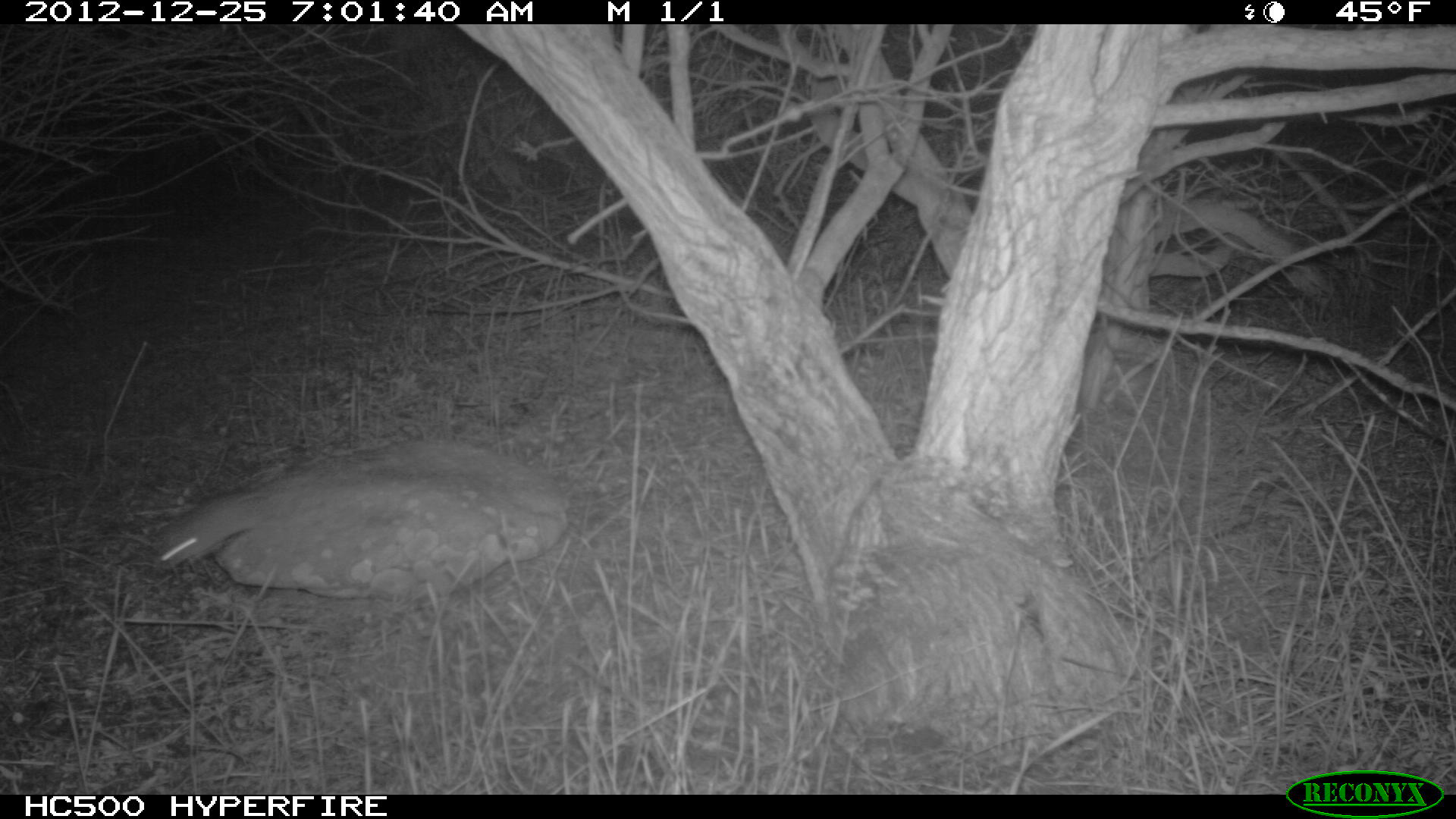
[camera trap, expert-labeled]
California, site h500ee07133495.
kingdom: Animalia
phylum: Chordata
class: Mammalia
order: Rodentia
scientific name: Rodentia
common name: rodent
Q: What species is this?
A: Rodent (Rodentia).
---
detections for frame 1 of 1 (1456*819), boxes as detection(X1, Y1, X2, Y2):
rodent: detection(153, 490, 271, 568)